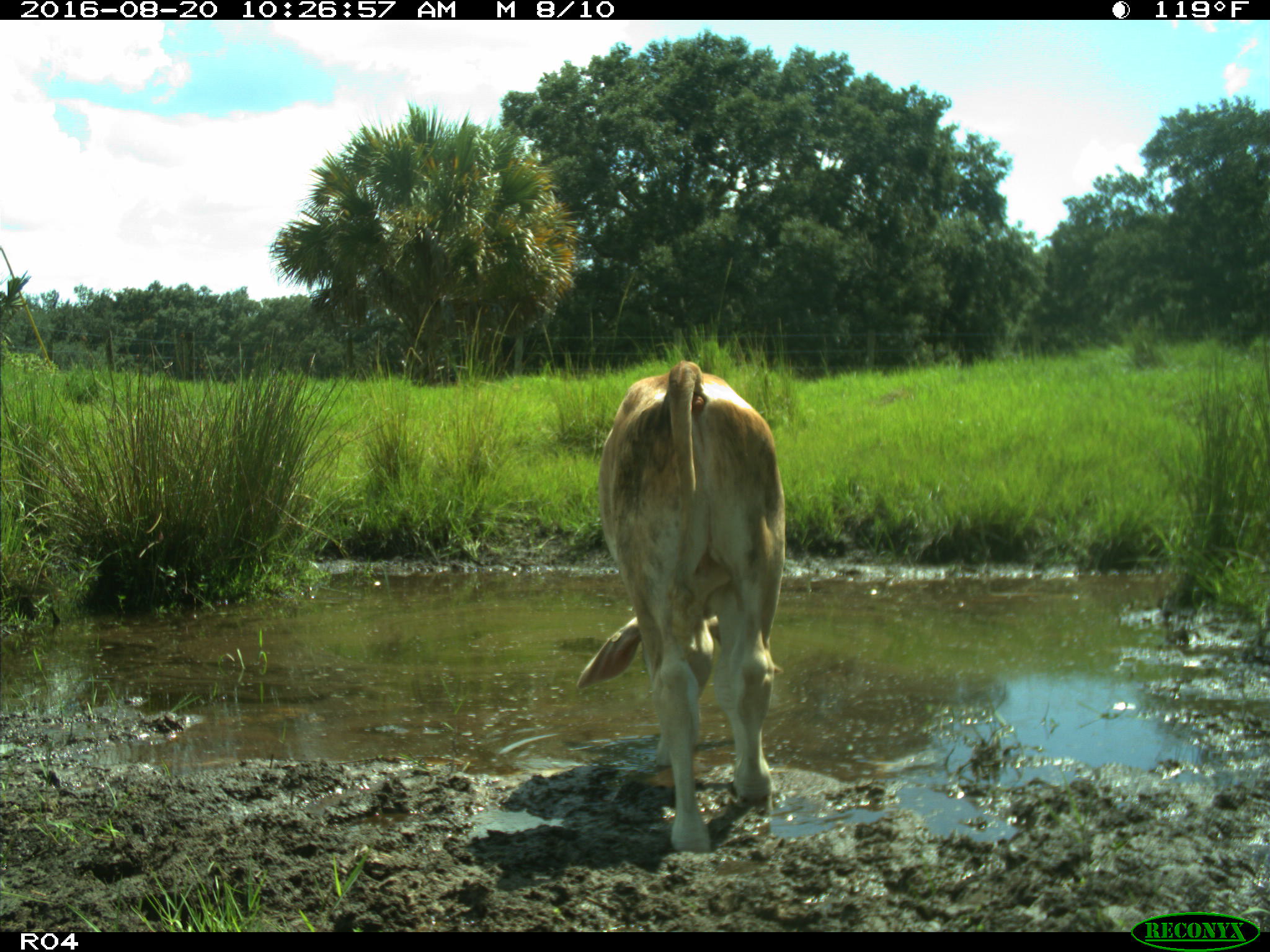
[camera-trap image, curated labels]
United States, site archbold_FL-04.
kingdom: Animalia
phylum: Chordata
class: Mammalia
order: Artiodactyla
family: Bovidae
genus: Bos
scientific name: Bos taurus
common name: domestic cow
Bos taurus (domestic cow).